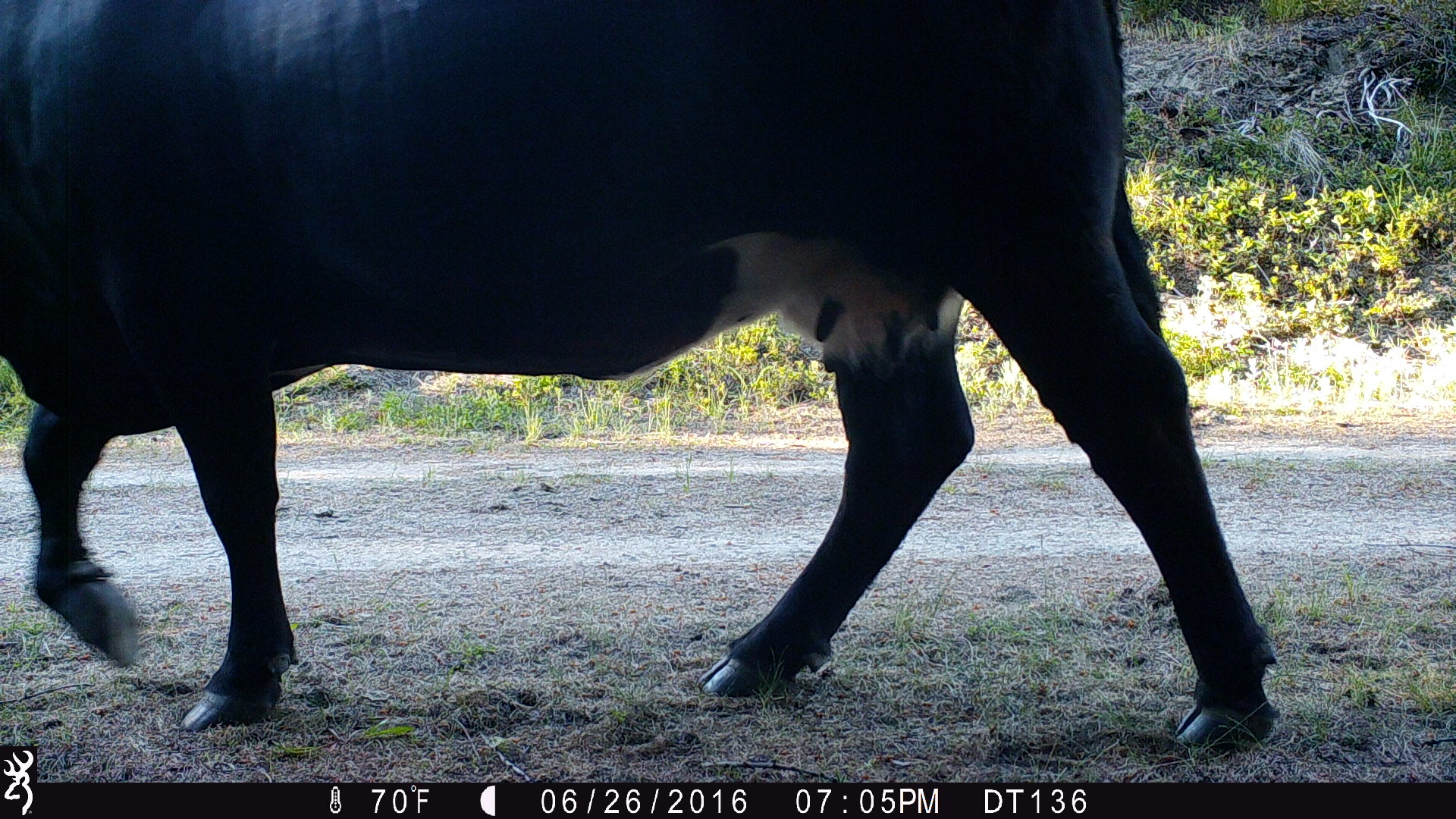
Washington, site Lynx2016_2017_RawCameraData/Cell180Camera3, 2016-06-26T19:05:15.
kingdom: Animalia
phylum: Chordata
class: Mammalia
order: Artiodactyla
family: Bovidae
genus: Bos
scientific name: Bos taurus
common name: domestic cattle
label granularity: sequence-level